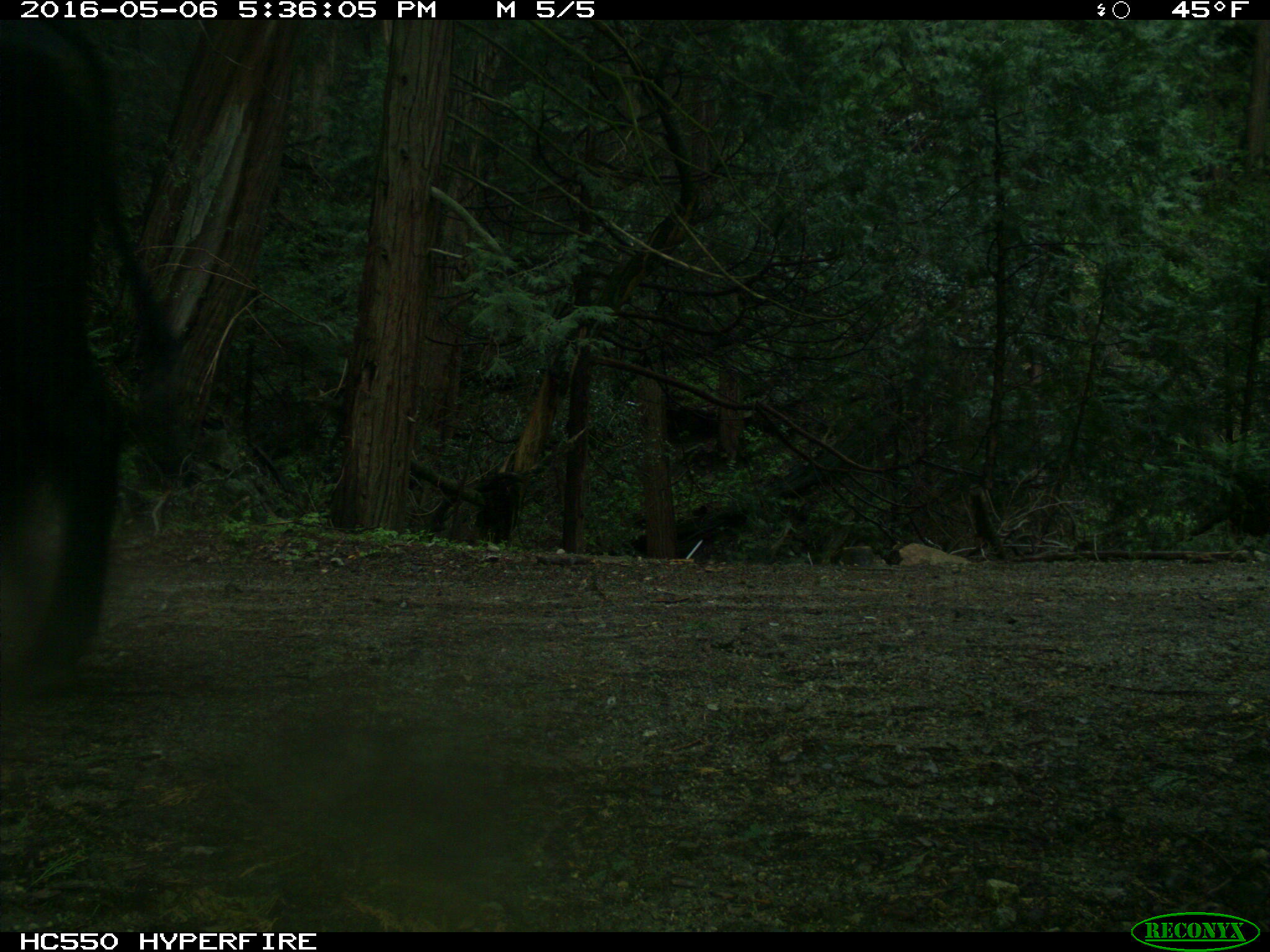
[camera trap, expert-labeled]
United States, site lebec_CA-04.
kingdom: Animalia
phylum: Chordata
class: Mammalia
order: Artiodactyla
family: Bovidae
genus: Bos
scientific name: Bos taurus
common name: domestic cow